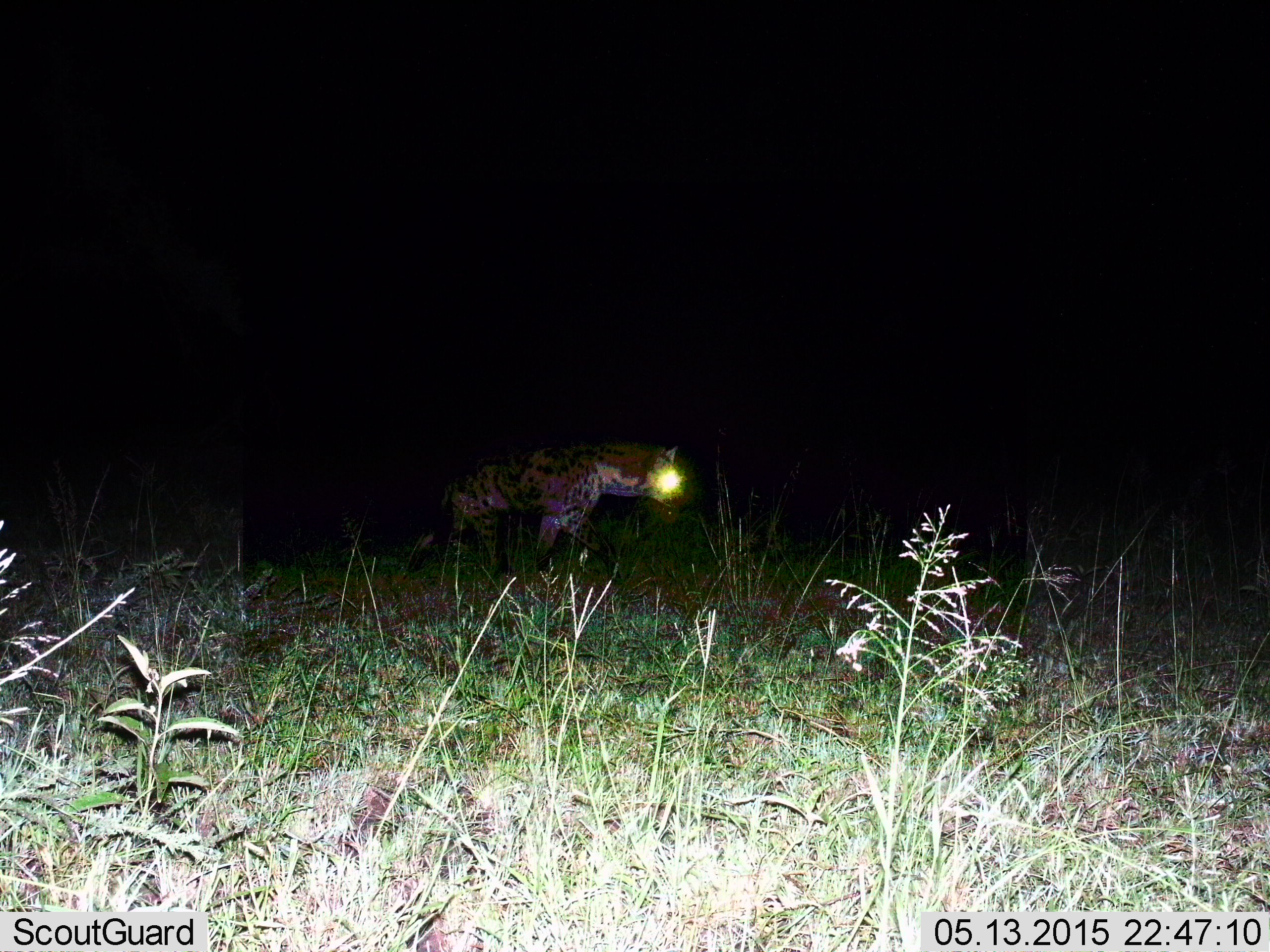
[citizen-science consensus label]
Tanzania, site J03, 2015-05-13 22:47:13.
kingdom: Animalia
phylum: Chordata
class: Mammalia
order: Carnivora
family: Hyaenidae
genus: Crocuta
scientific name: Crocuta crocuta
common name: spotted hyena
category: hyenaspotted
Hyenaspotted (spotted hyena) (Crocuta crocuta), count 1. Behavior (volunteer vote fractions): standing 50%, resting 0%, moving 60%, interacting 0%. Young present (vote fraction): 0%. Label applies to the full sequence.